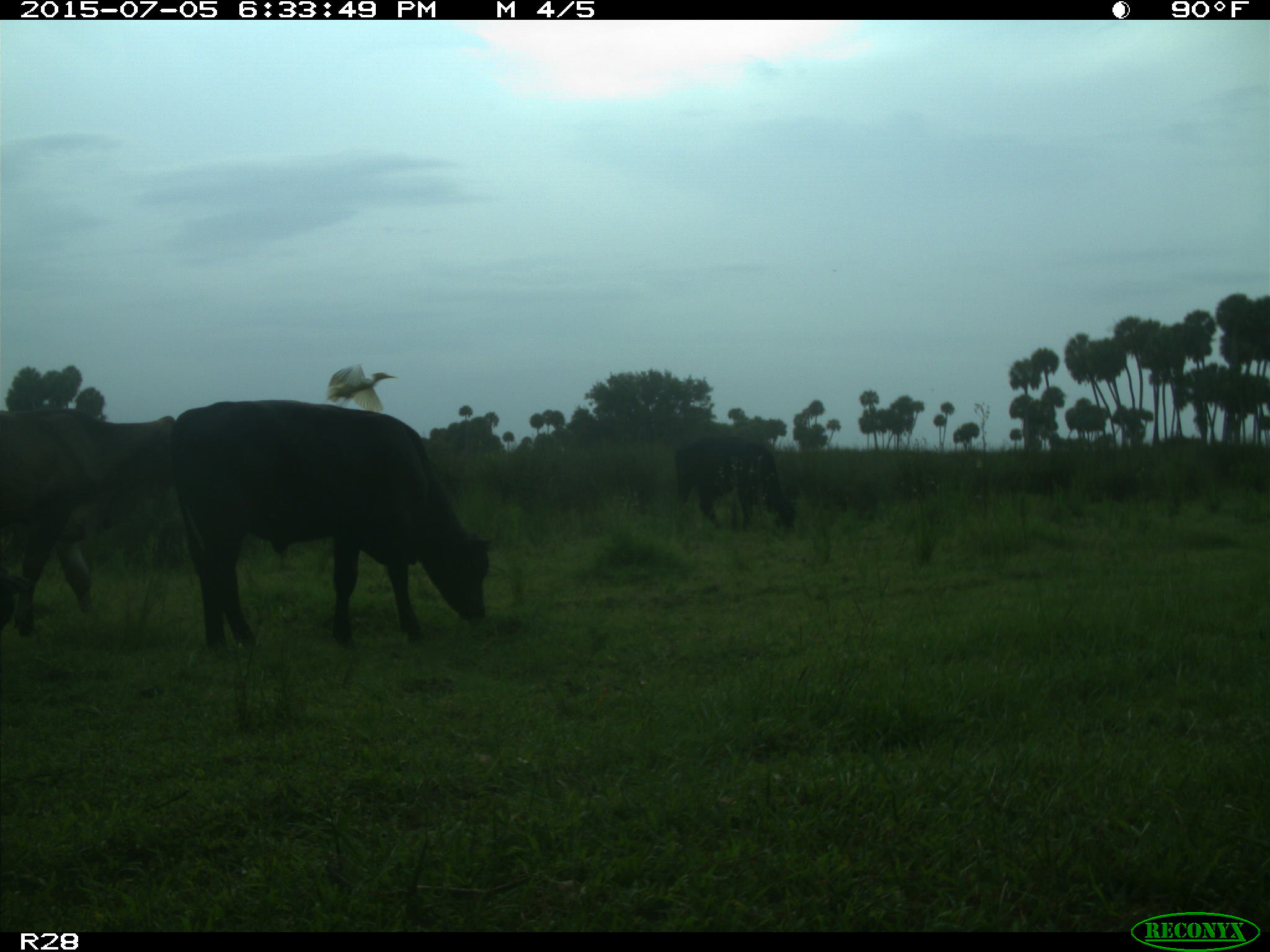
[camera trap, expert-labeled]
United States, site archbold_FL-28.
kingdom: Animalia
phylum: Chordata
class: Mammalia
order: Artiodactyla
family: Bovidae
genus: Bos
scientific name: Bos taurus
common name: domestic cow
Bos taurus (domestic cow).